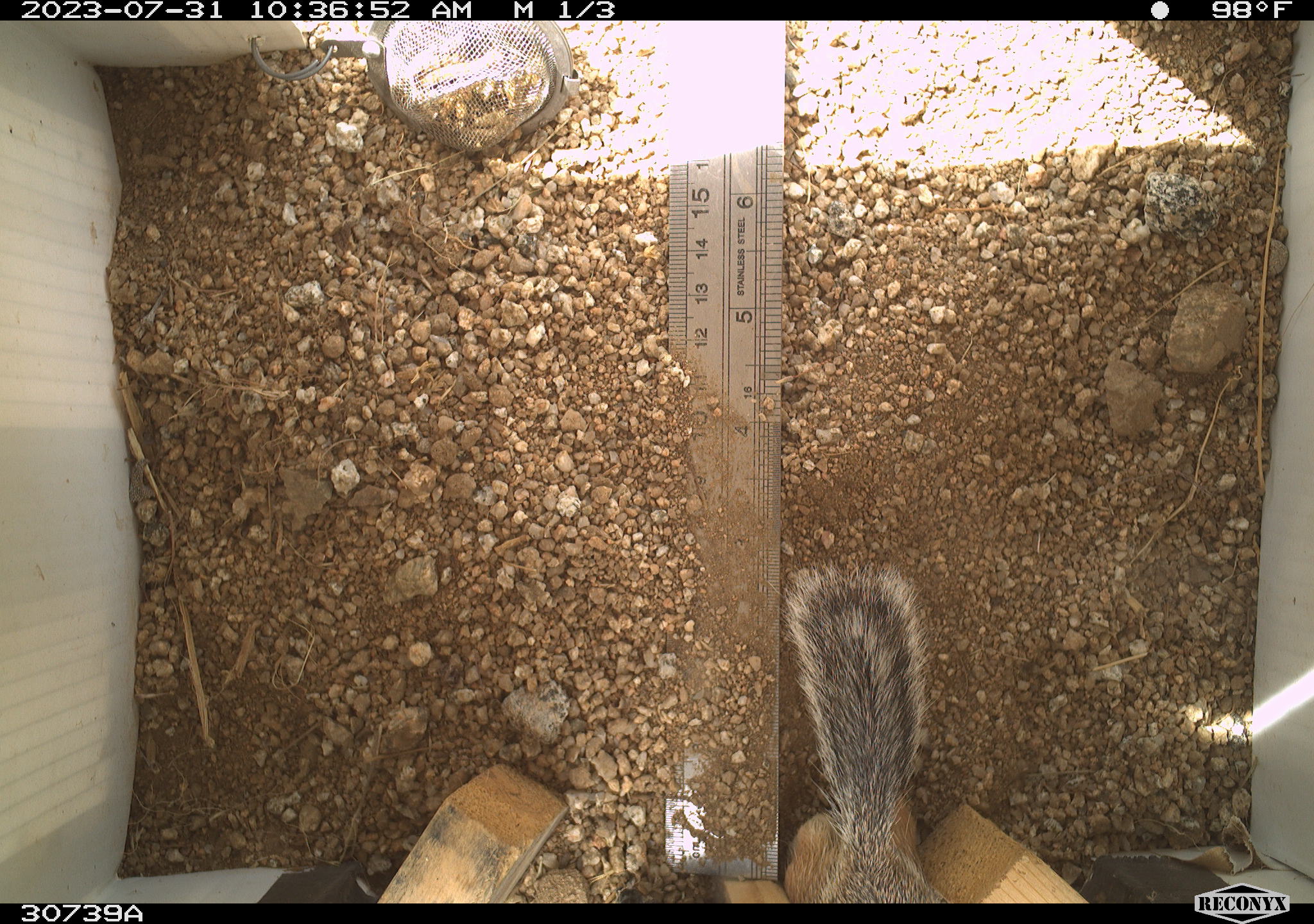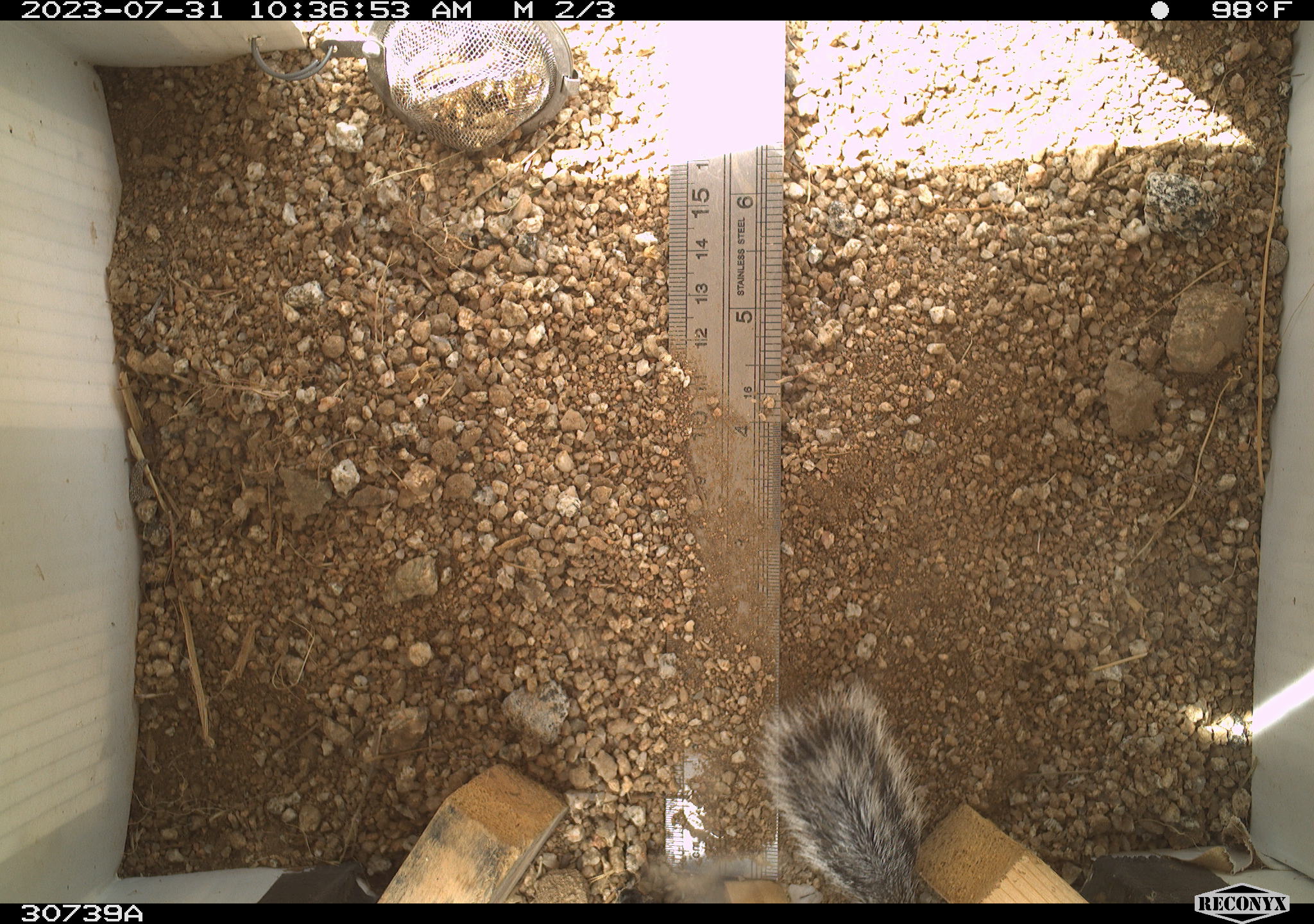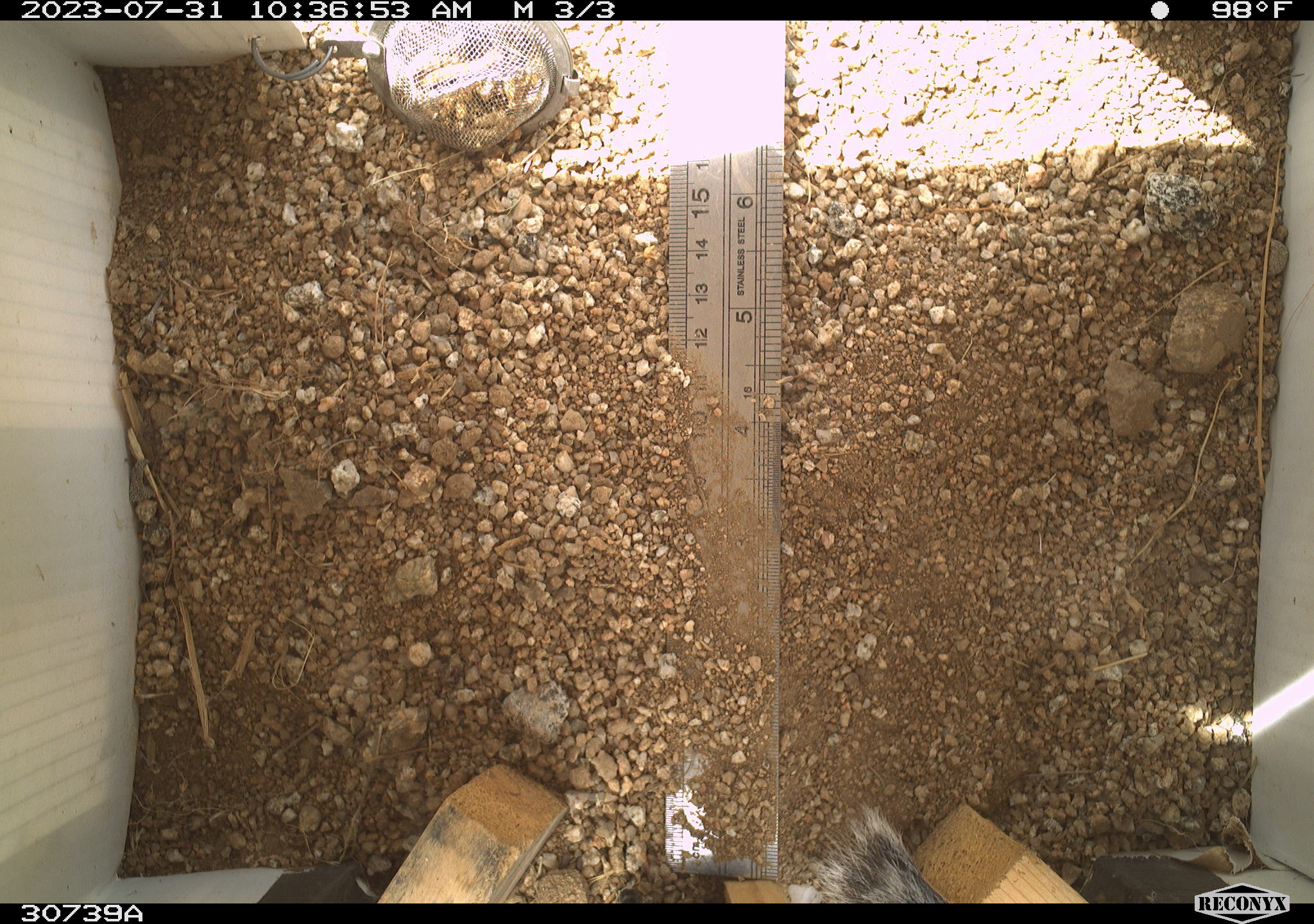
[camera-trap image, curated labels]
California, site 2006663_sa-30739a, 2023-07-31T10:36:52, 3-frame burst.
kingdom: Animalia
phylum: Chordata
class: Mammalia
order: Rodentia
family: Sciuridae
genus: Ammospermophilus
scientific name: Ammospermophilus leucurus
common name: white-tailed antelope squirrel